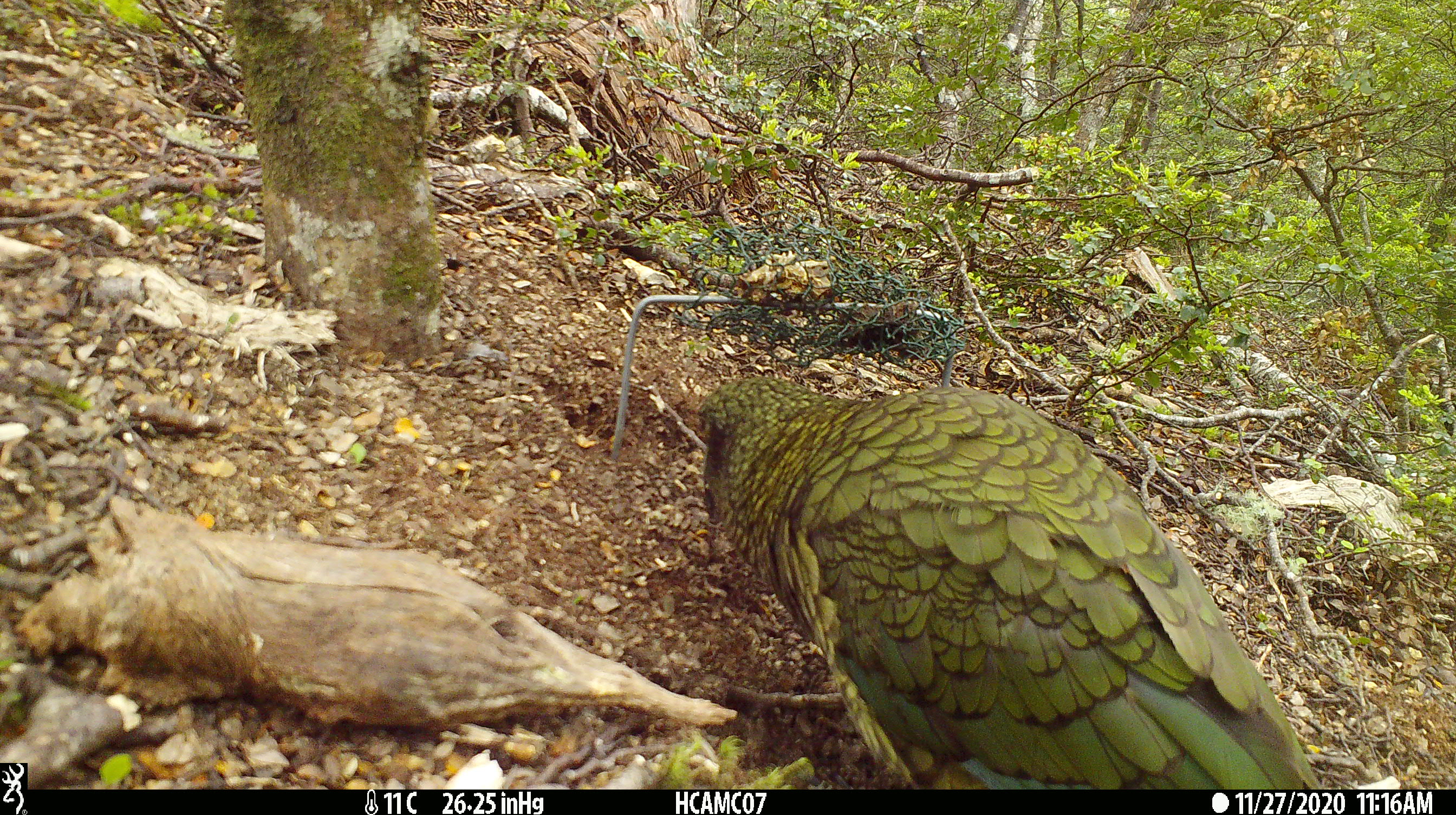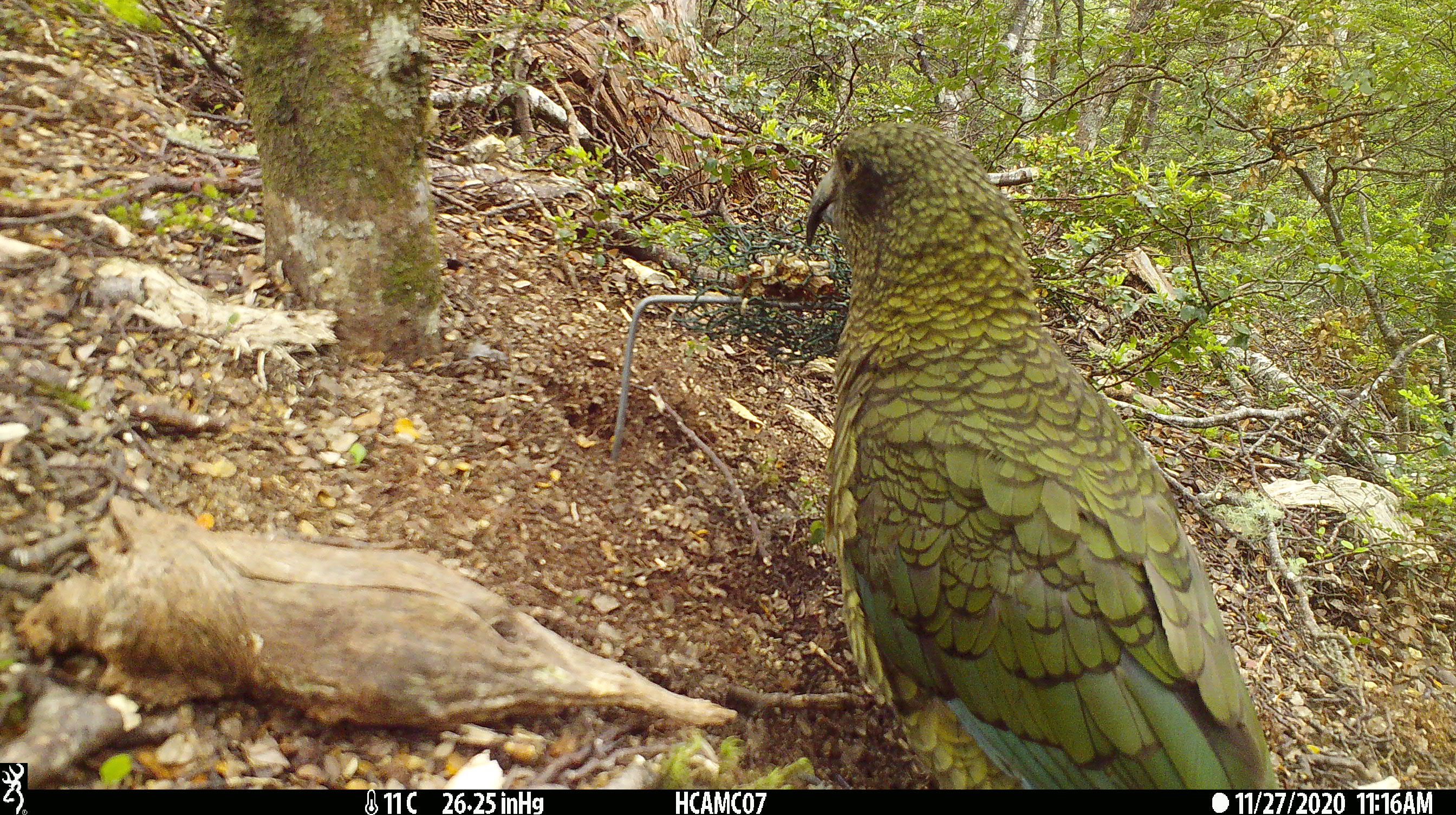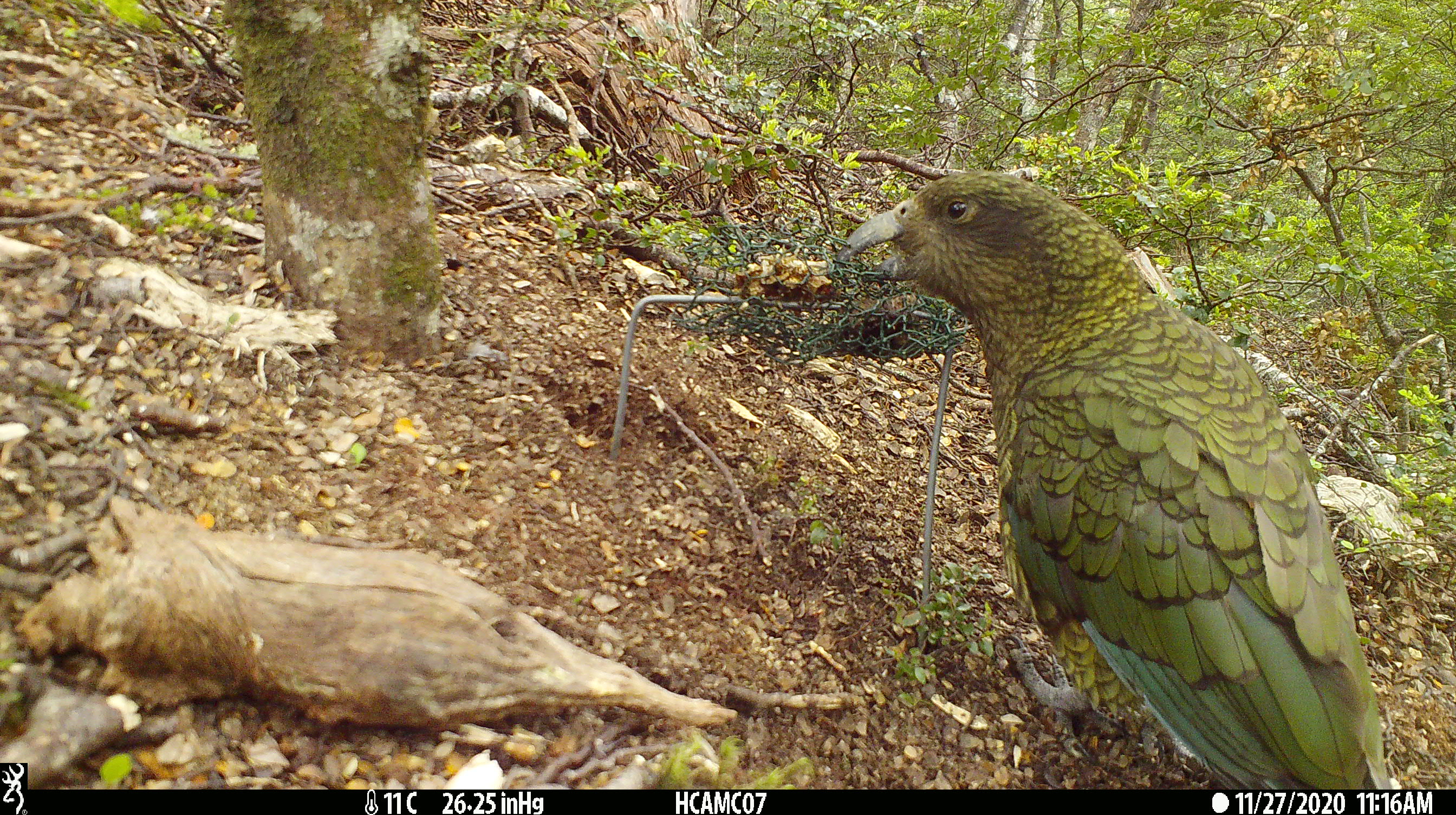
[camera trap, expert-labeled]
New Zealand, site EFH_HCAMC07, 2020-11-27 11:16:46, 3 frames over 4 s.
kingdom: Animalia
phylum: Chordata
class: Aves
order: Psittaciformes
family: Strigopidae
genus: Nestor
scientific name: Nestor notabilis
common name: kea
Kea (Nestor notabilis).